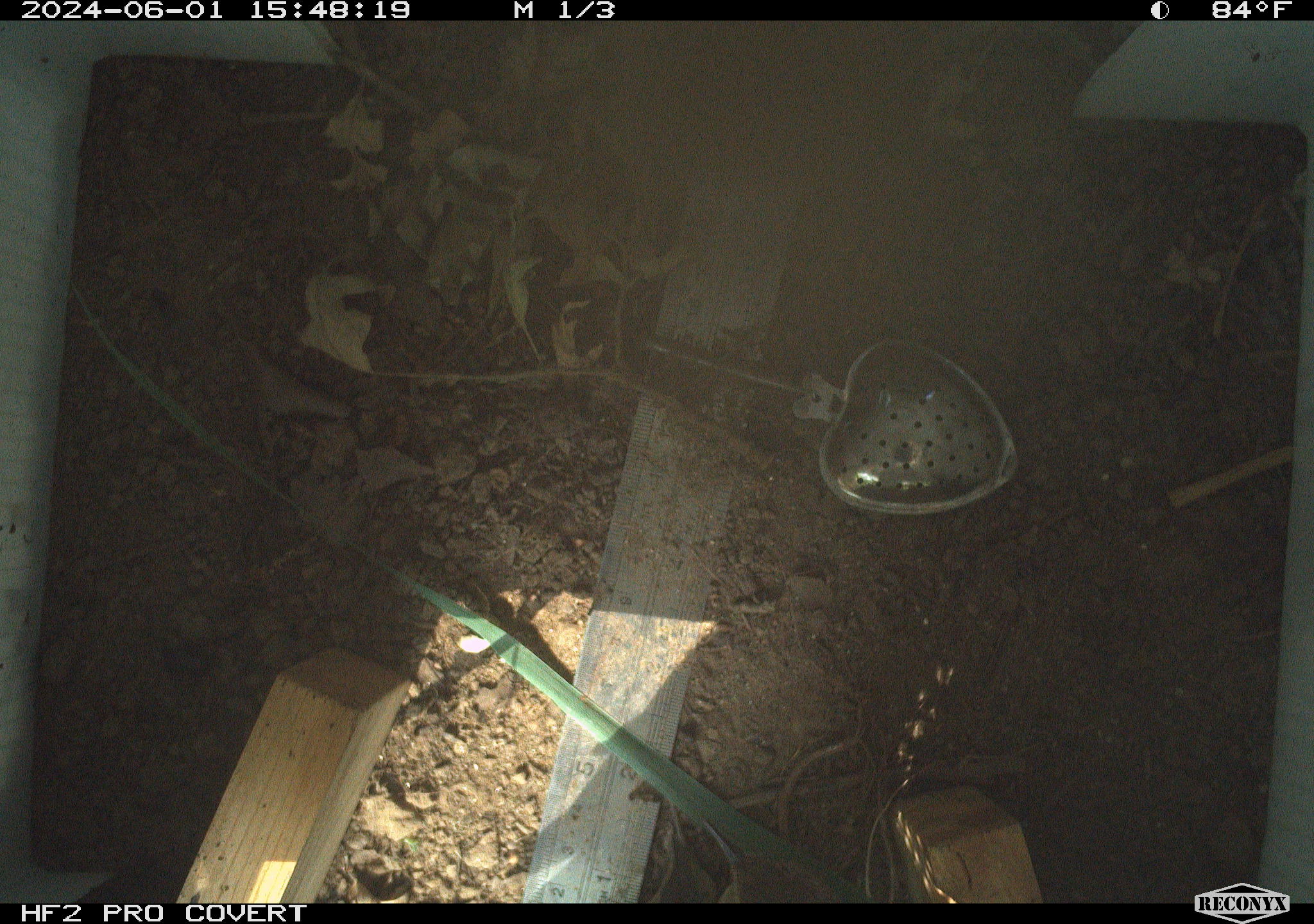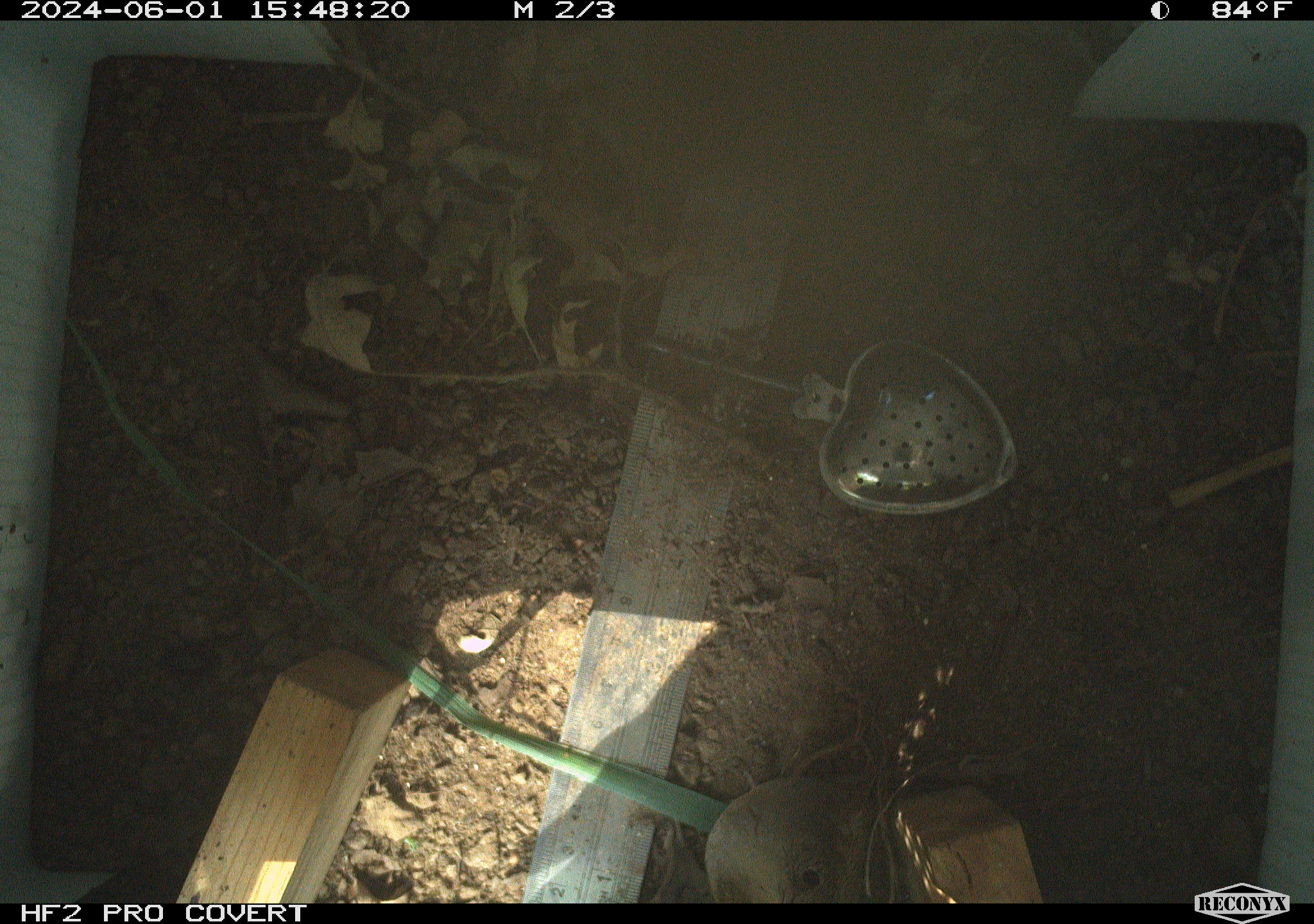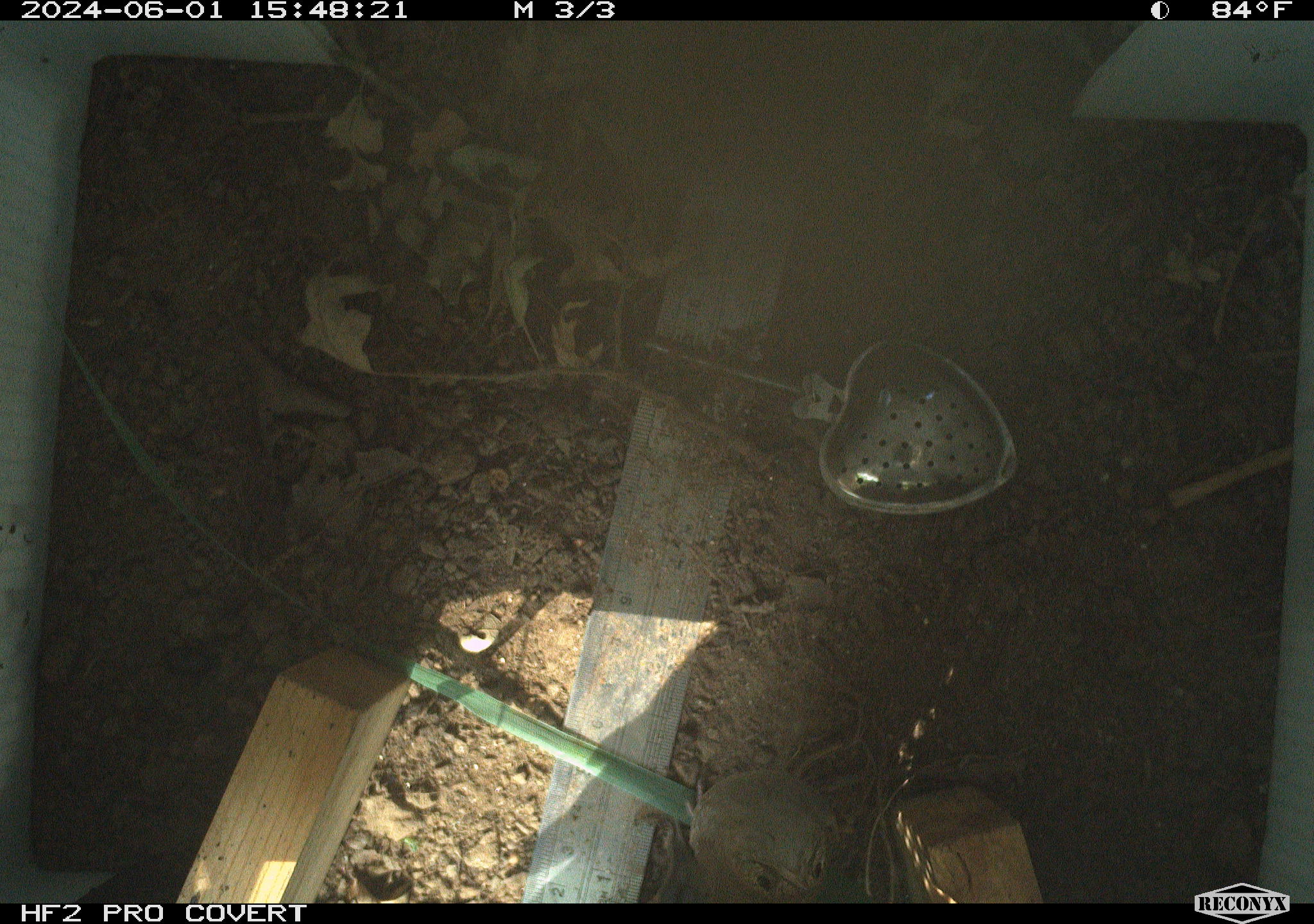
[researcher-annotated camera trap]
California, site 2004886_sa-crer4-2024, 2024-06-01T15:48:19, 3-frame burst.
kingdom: Animalia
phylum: Chordata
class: Aves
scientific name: Aves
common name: bird